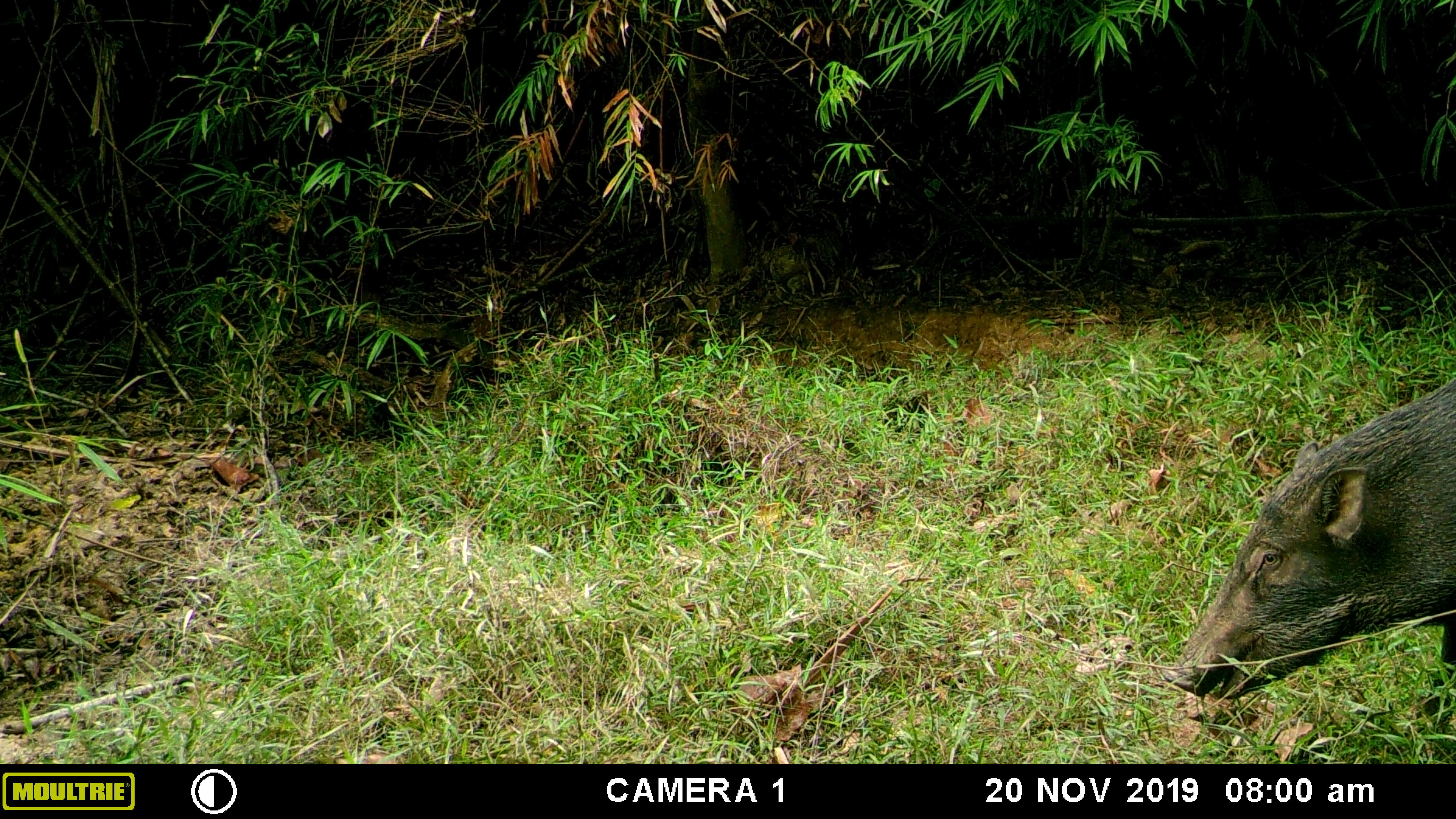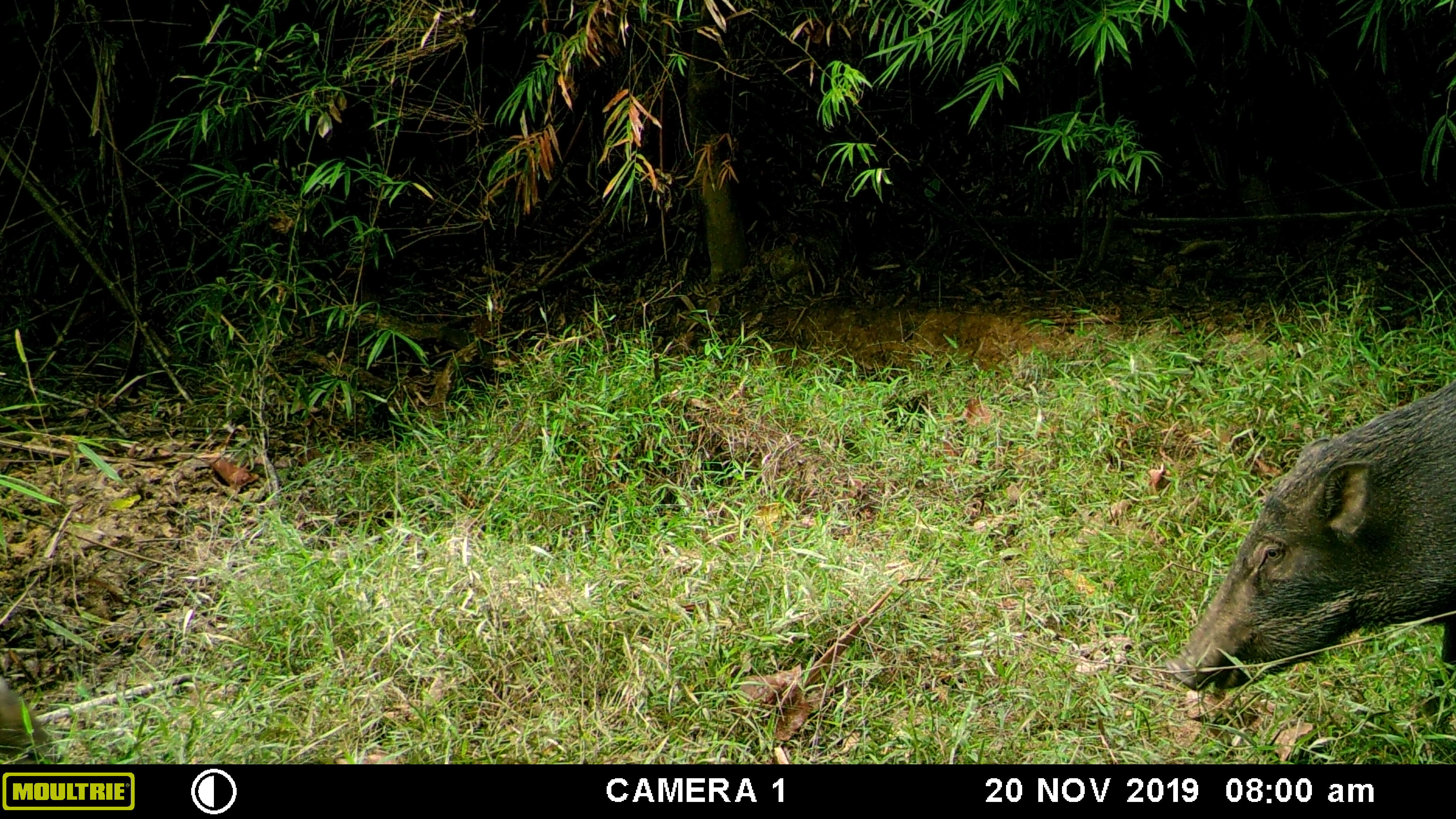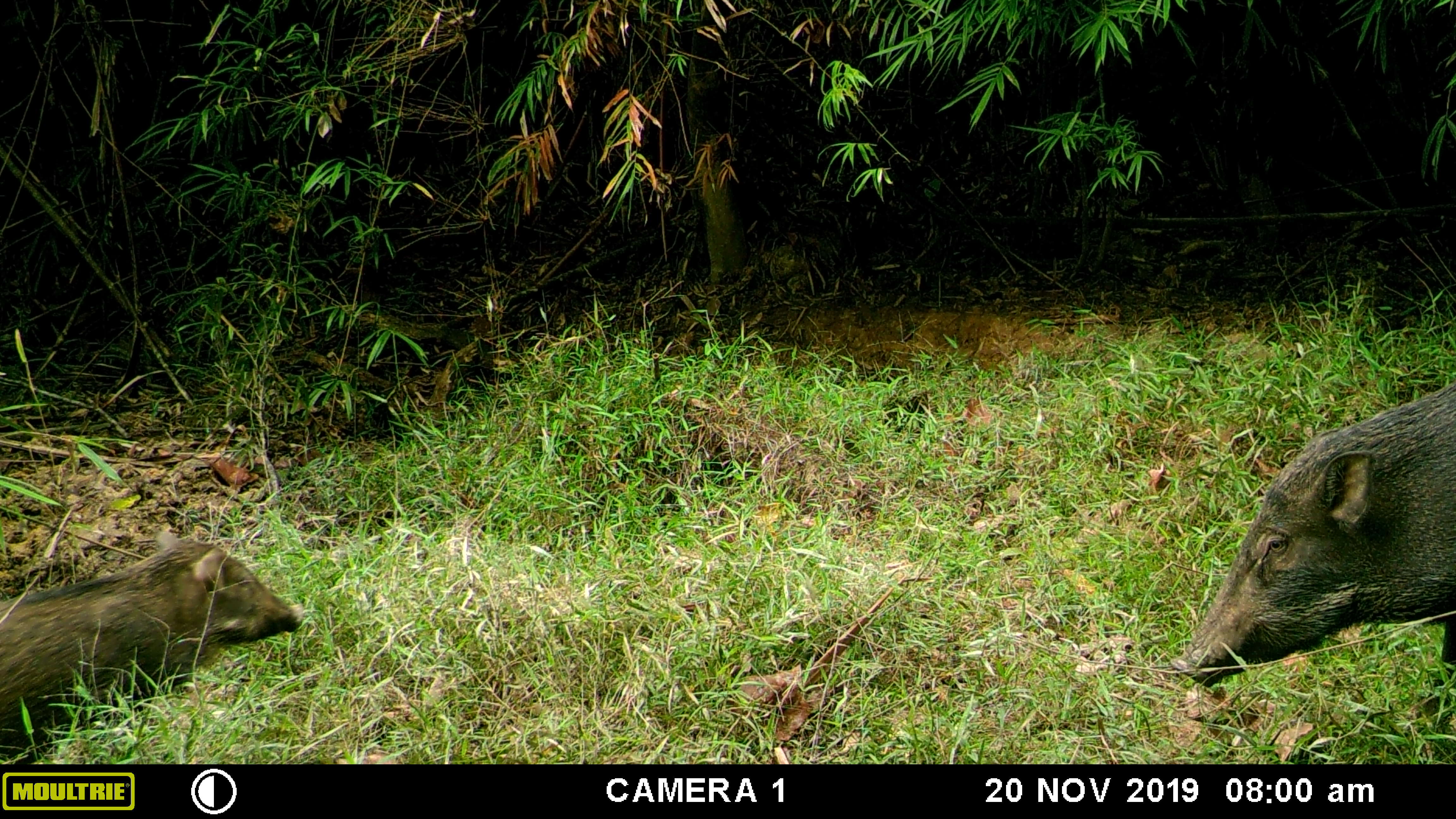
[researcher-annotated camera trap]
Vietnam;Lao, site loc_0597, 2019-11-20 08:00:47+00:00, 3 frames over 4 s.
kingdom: Animalia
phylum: Chordata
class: Mammalia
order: Artiodactyla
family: Suidae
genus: Sus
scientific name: Sus scrofa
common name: eurasian wild pig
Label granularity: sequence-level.